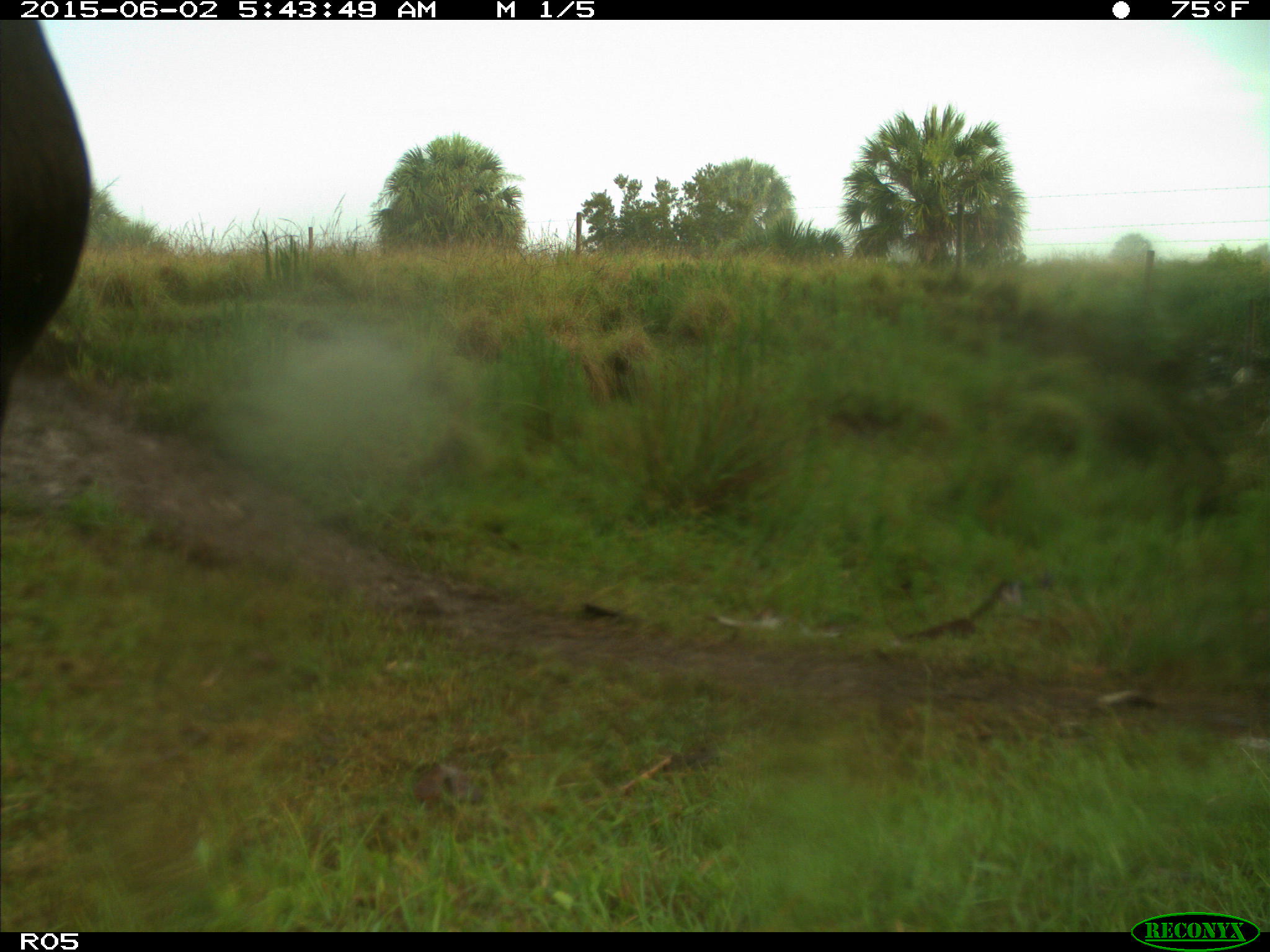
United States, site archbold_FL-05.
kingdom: Animalia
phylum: Chordata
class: Mammalia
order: Artiodactyla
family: Bovidae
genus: Bos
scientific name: Bos taurus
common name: domestic cow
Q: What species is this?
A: Bos taurus (domestic cow).